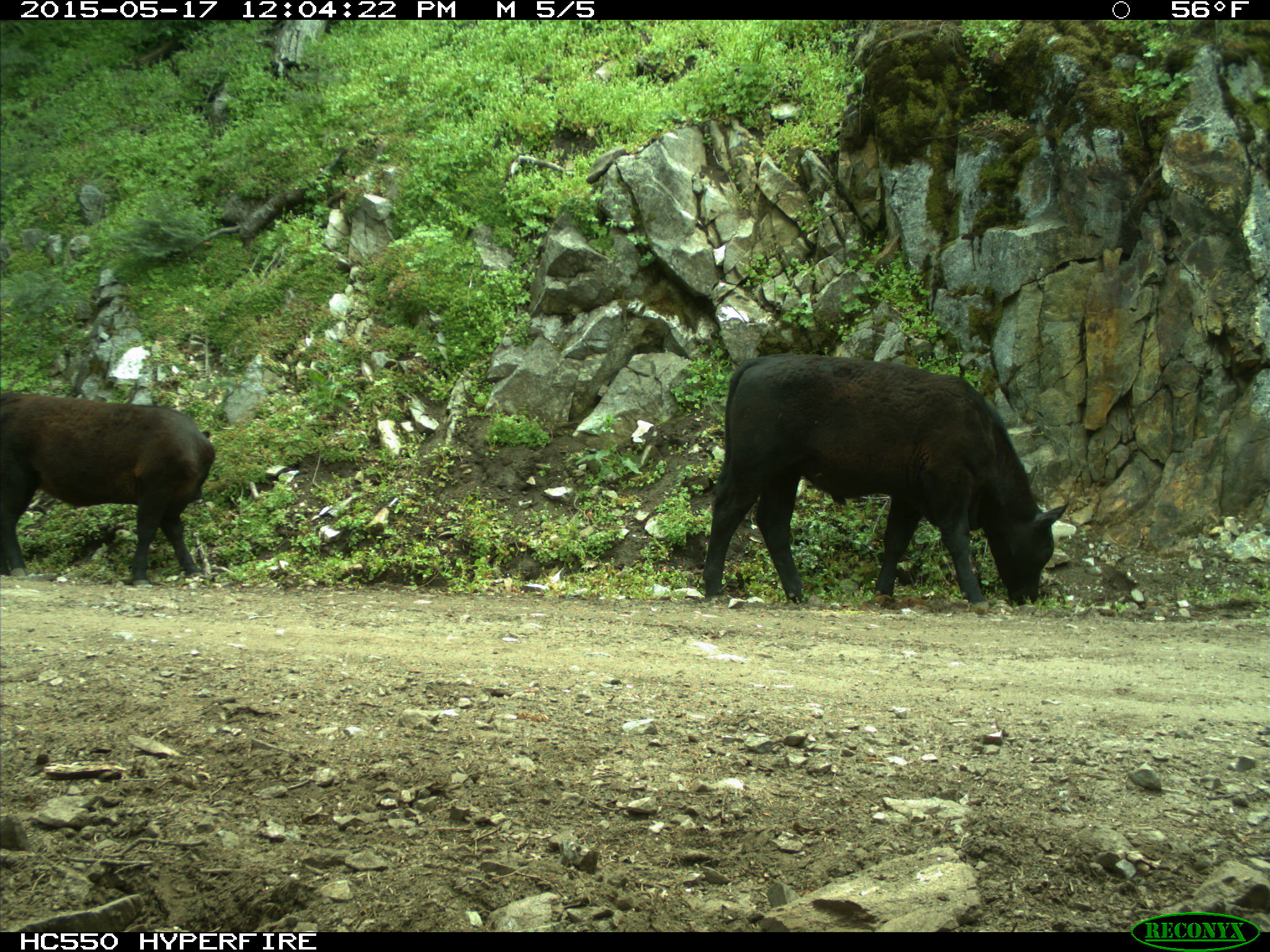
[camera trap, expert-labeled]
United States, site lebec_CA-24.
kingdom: Animalia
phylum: Chordata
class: Mammalia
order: Artiodactyla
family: Bovidae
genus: Bos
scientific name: Bos taurus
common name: domestic cow